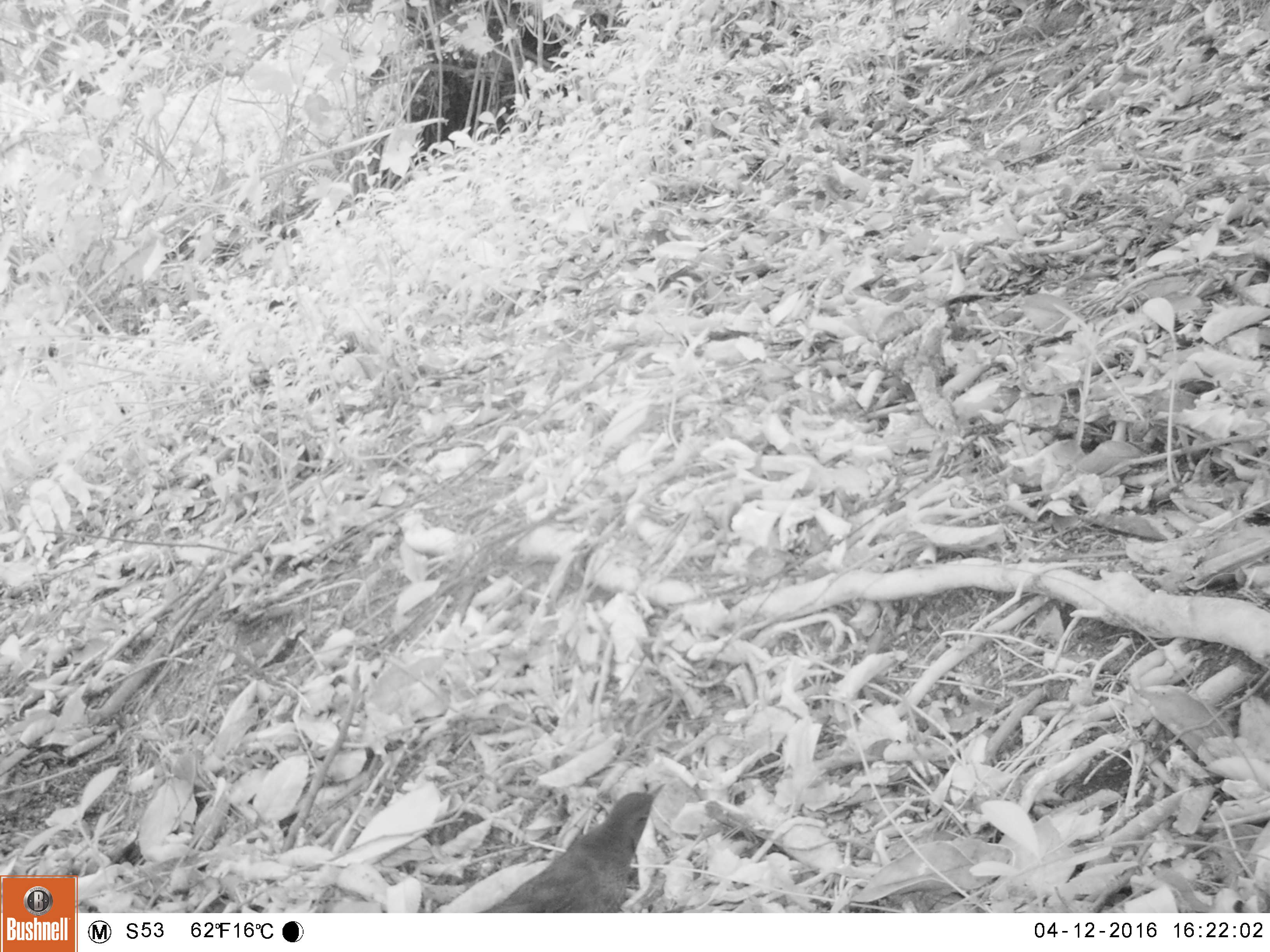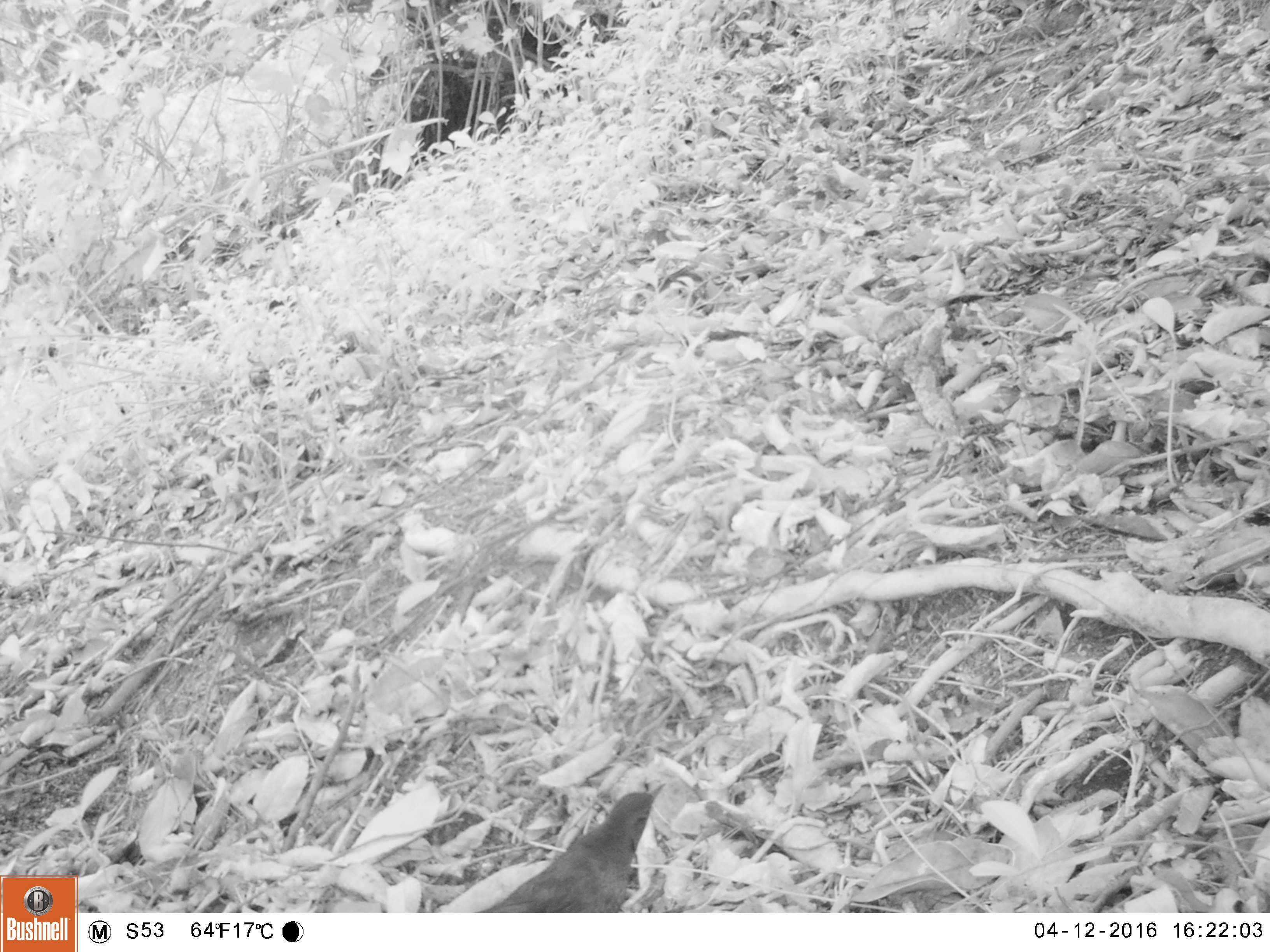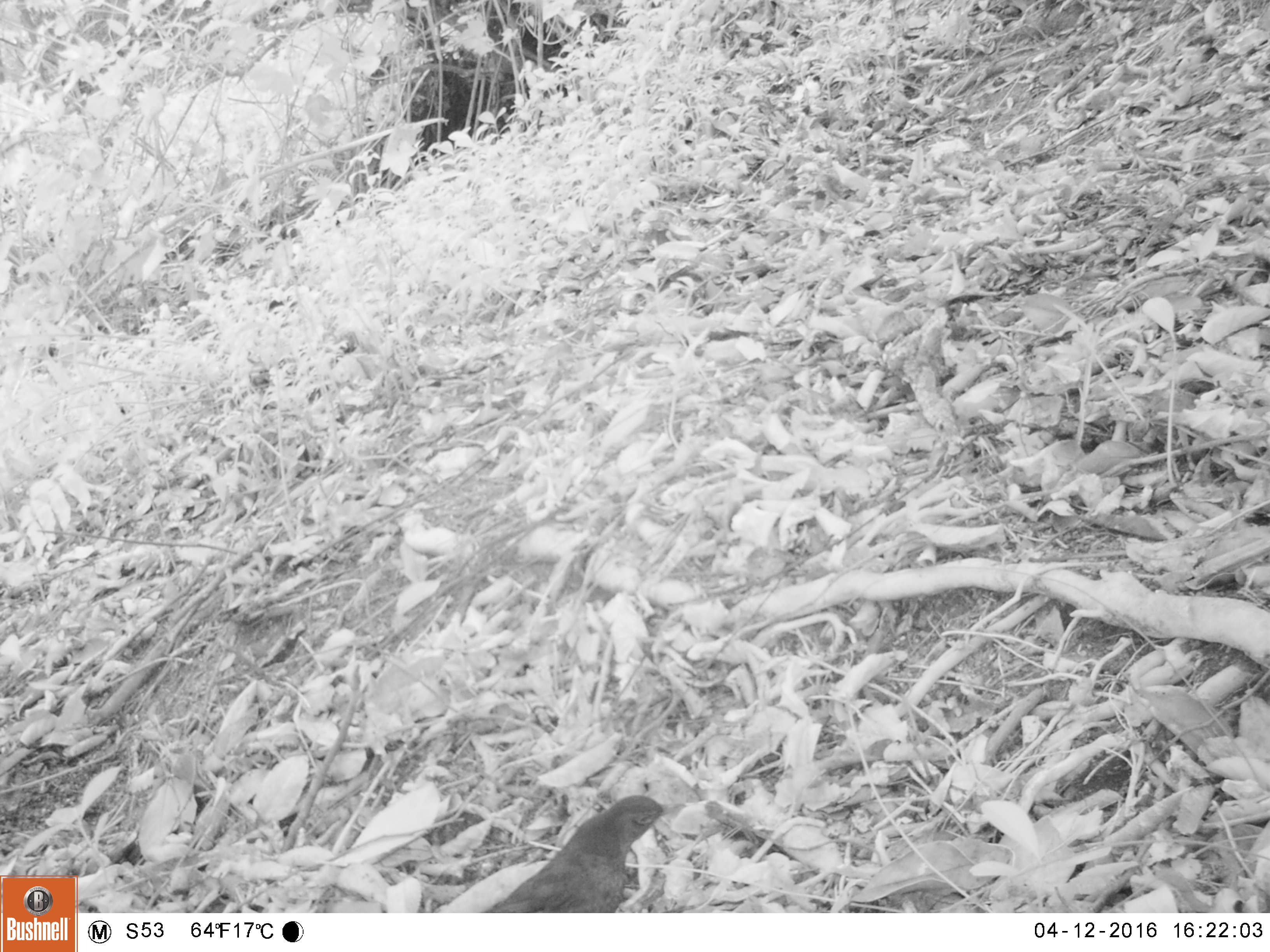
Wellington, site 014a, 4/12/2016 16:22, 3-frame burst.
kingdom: Animalia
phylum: Chordata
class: Aves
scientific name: Aves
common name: bird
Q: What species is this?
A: Bird (Aves).